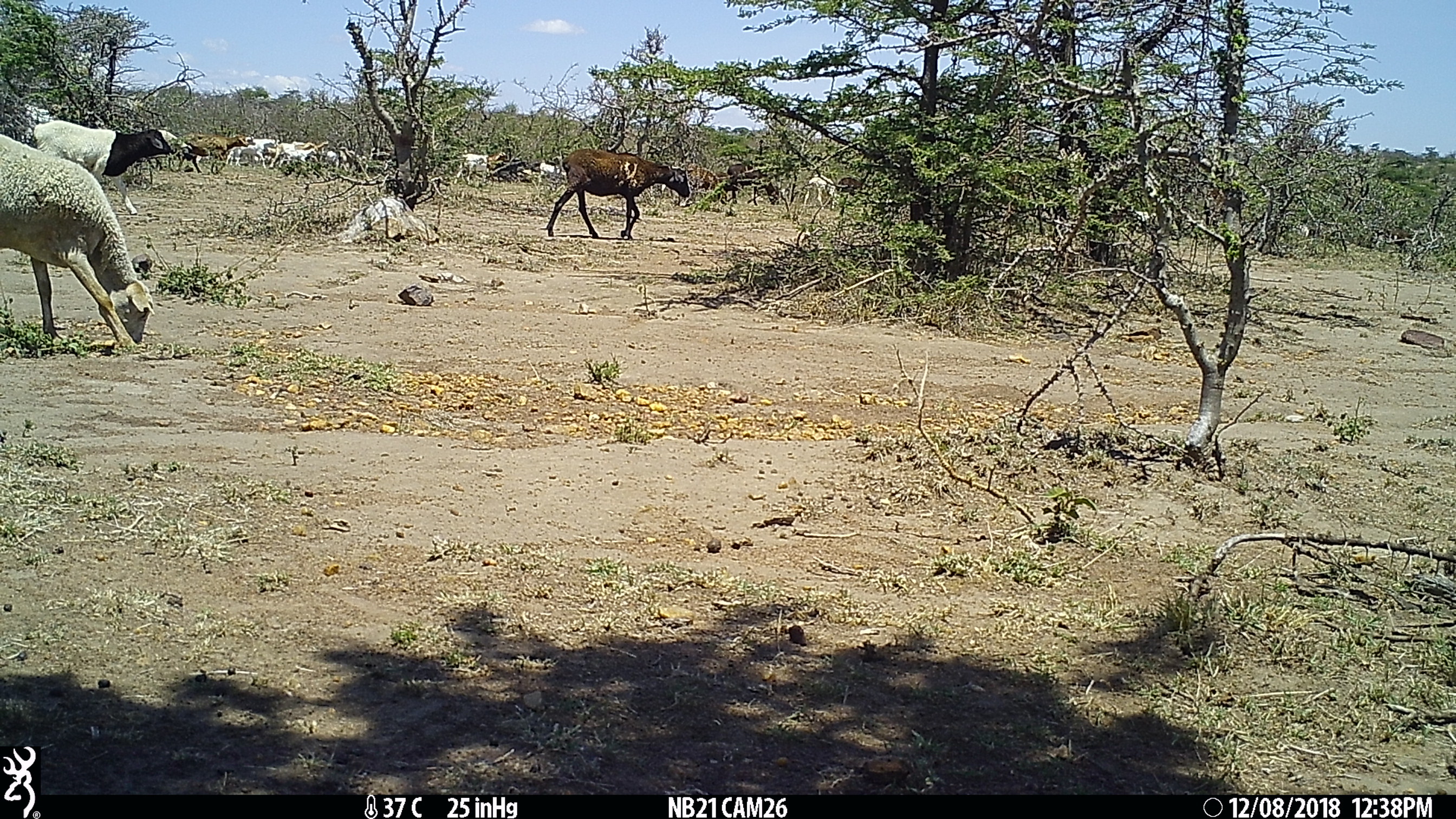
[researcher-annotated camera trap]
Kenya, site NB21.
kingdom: Animalia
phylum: Chordata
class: Mammalia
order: Artiodactyla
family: Bovidae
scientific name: Bovidae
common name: sheep or goat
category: shoat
Shoat (sheep or goat) (Bovidae).